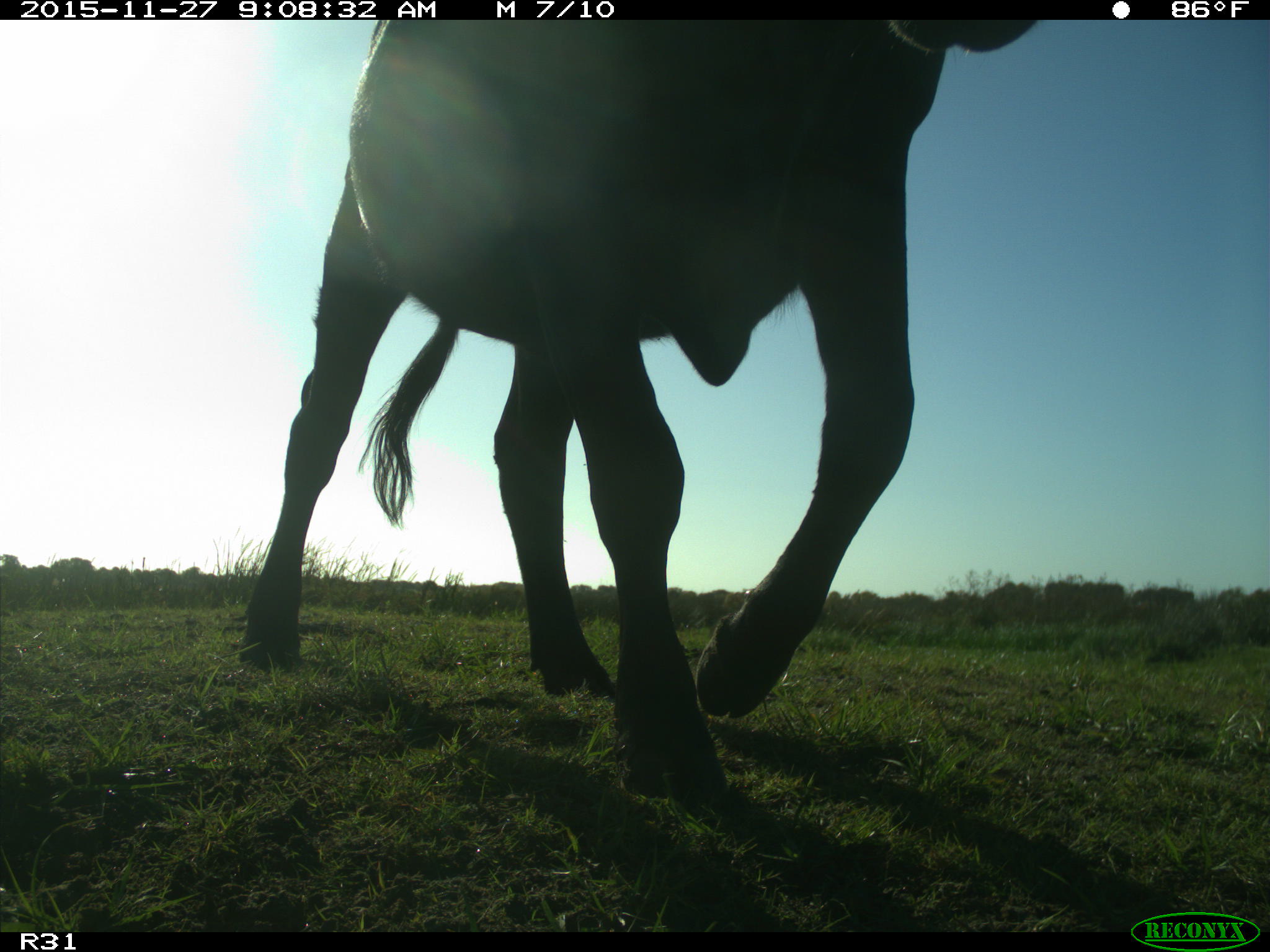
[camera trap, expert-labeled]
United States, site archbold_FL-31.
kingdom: Animalia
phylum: Chordata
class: Mammalia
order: Artiodactyla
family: Bovidae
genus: Bos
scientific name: Bos taurus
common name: domestic cow